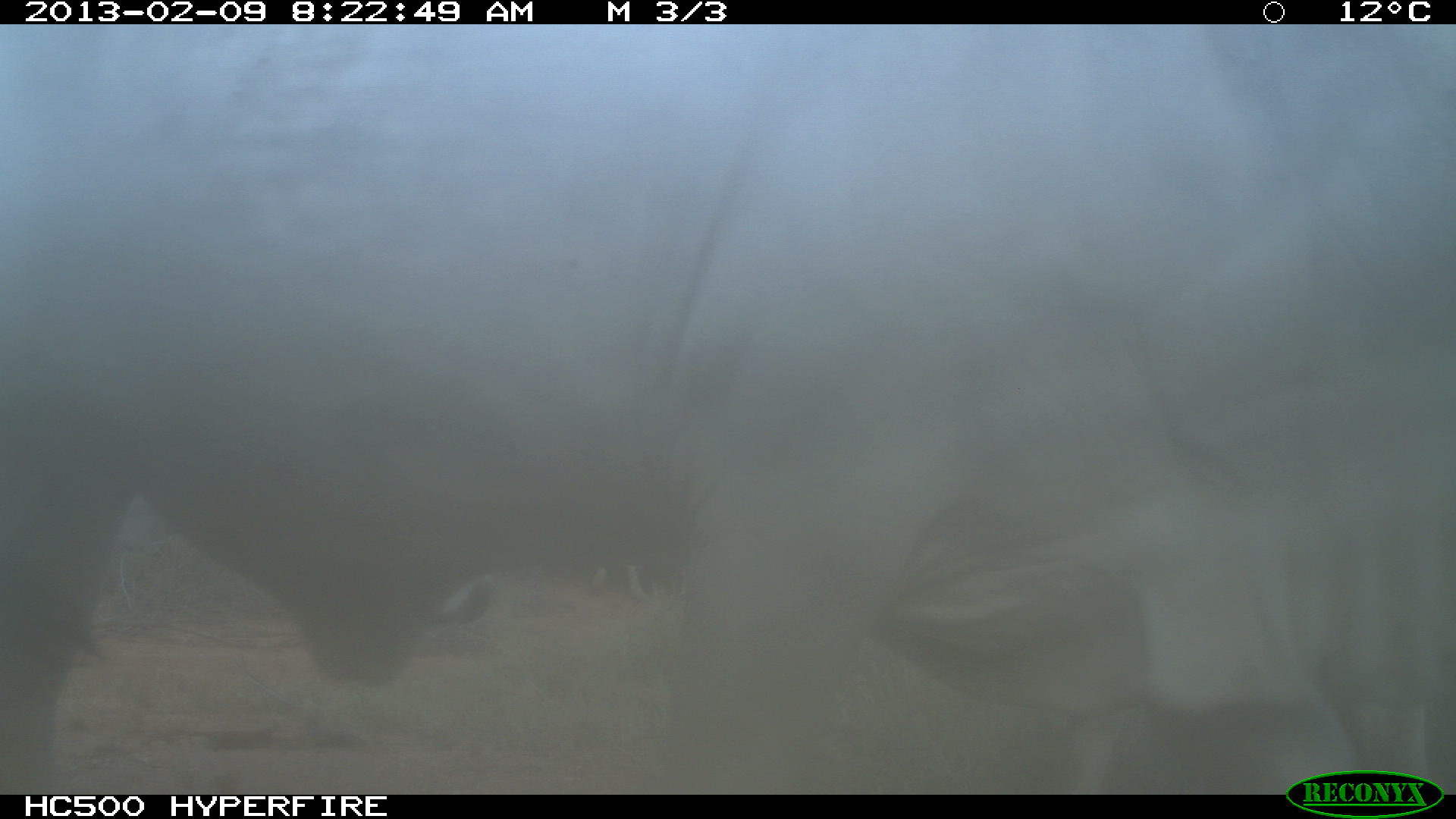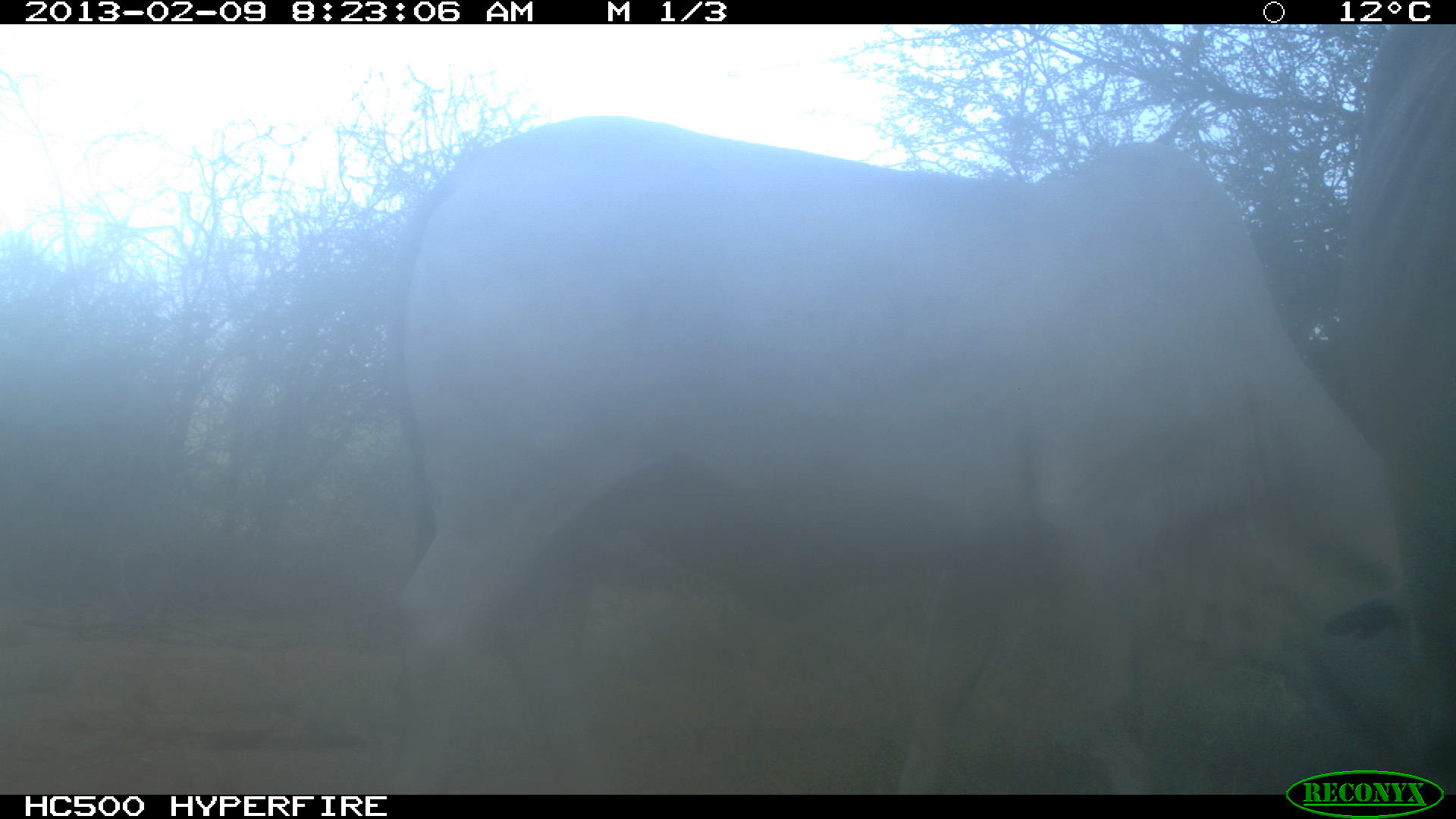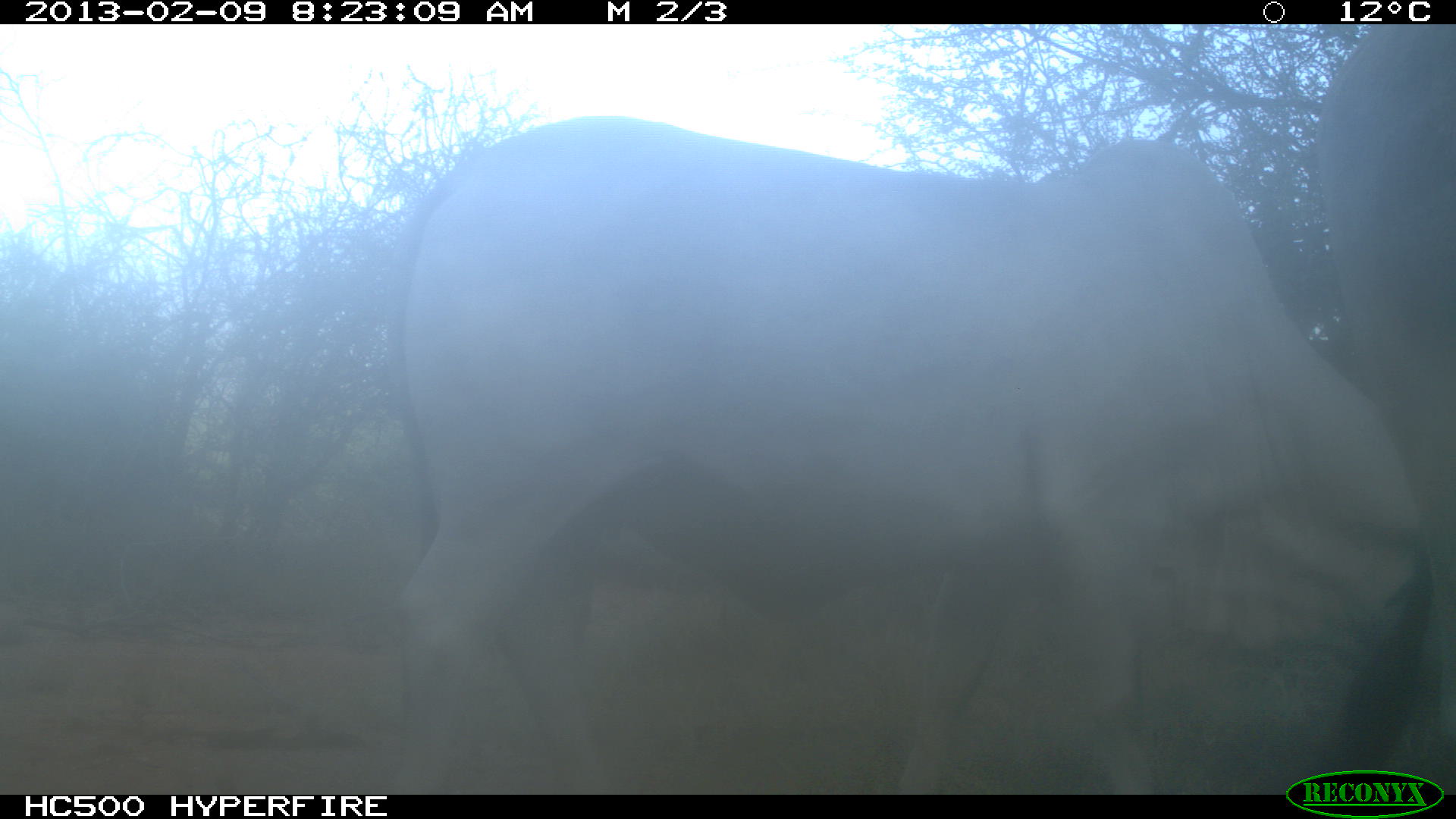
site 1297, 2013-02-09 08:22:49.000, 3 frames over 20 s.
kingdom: Animalia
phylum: Chordata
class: Mammalia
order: Artiodactyla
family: Bovidae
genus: Bos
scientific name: Bos taurus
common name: domestic cattle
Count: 1.